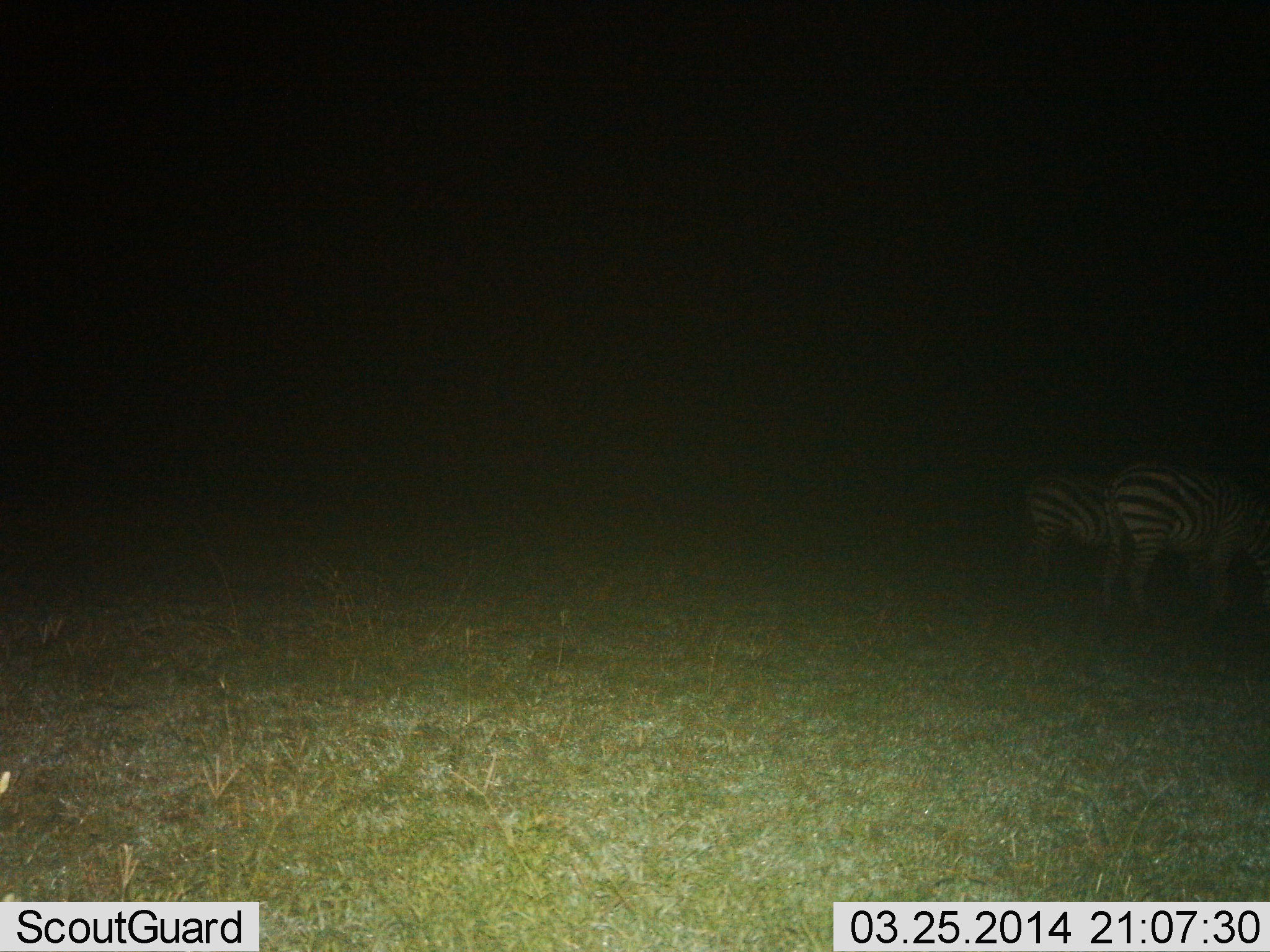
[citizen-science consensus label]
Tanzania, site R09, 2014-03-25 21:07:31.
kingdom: Animalia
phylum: Chordata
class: Mammalia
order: Perissodactyla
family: Equidae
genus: Equus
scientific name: Equus quagga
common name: plains zebra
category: zebra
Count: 2.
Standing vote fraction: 80%.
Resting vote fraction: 0%.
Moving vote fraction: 0%.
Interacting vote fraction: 0%.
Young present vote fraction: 0%.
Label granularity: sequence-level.